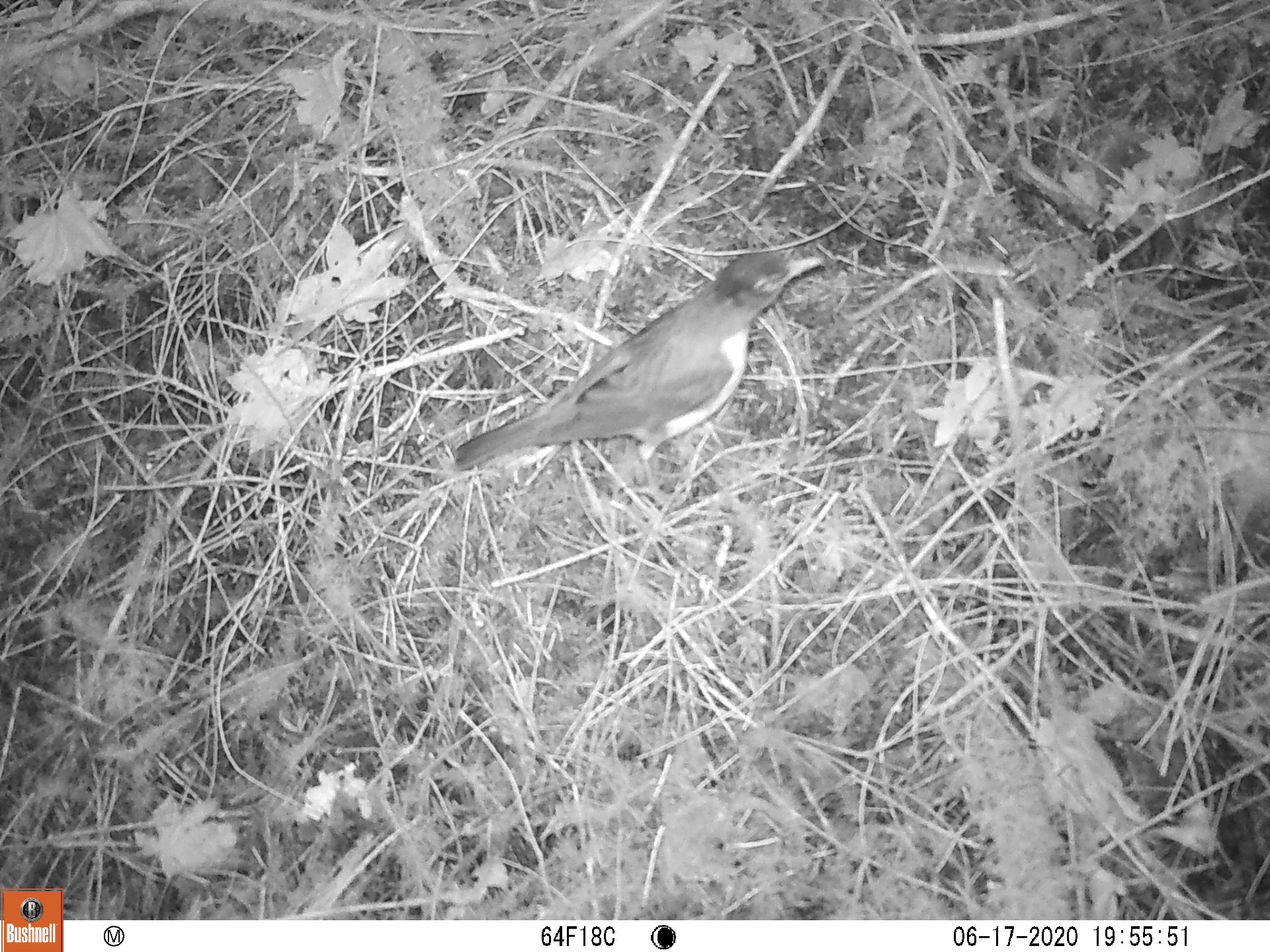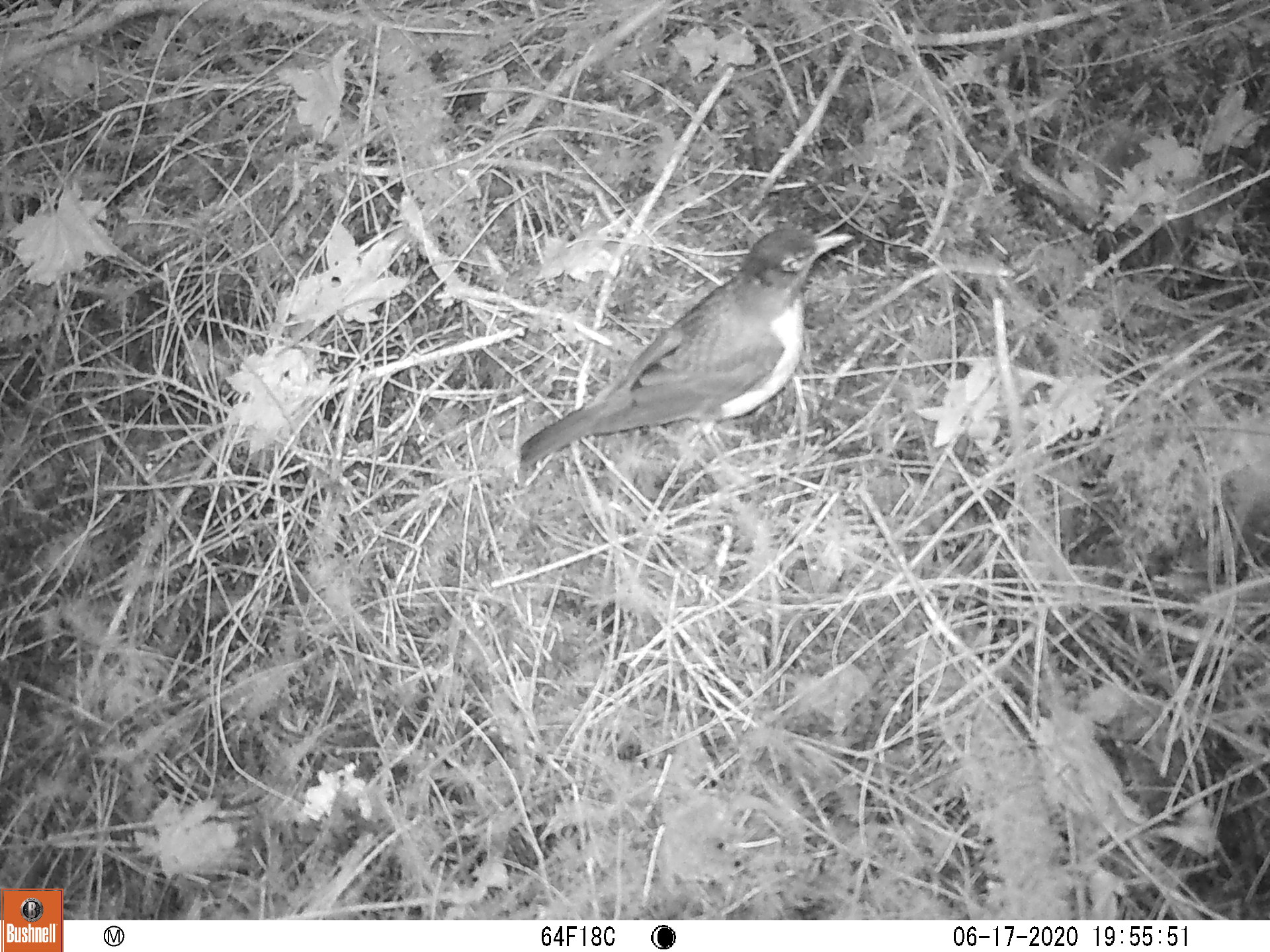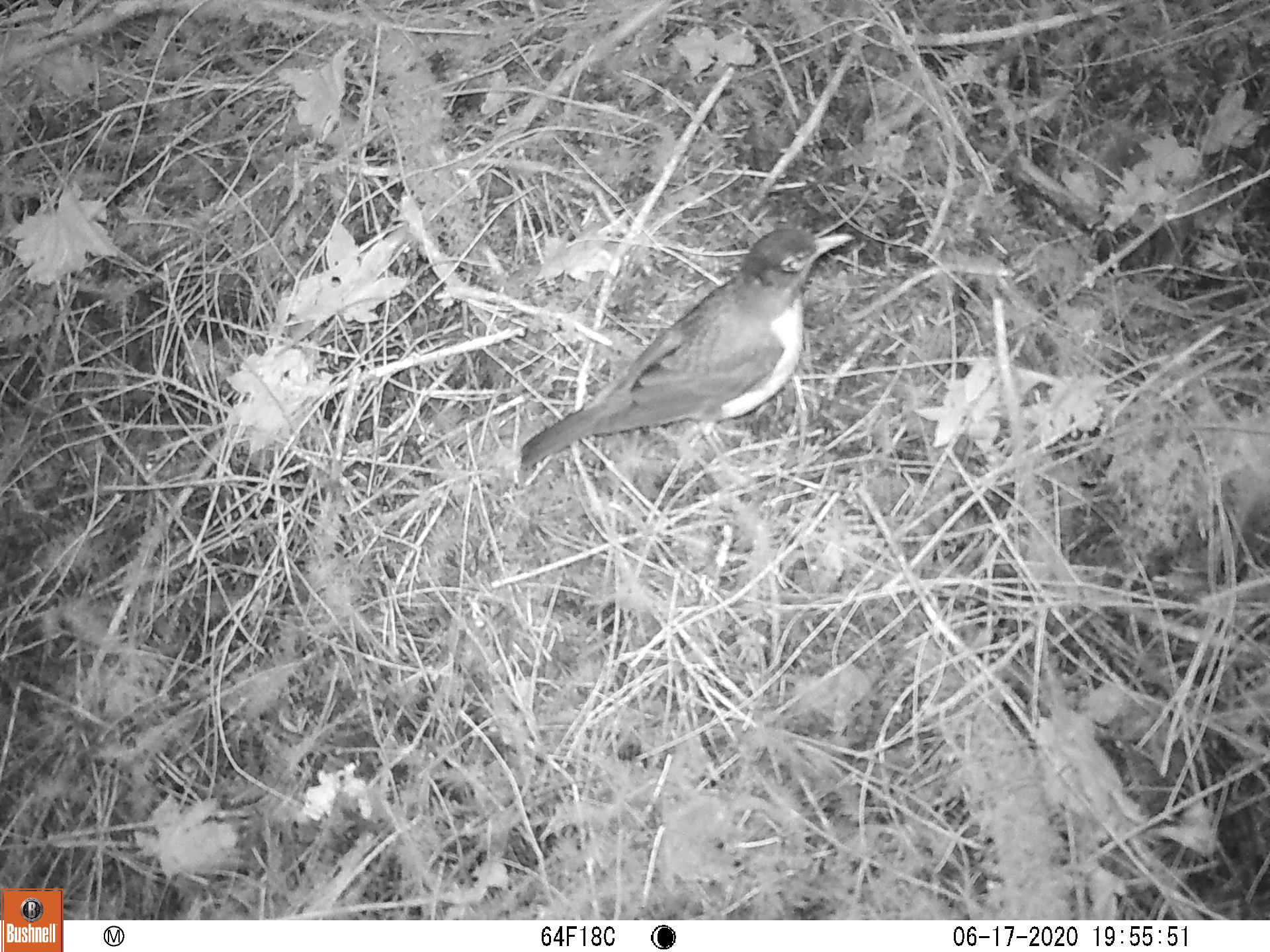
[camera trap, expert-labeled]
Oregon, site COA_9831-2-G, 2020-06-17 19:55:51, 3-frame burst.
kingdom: Animalia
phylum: Chordata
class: Aves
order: Passeriformes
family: Turdidae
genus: Turdus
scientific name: Turdus migratorius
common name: american robin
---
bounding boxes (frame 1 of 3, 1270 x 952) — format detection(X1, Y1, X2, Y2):
american robin: detection(439, 232, 838, 497)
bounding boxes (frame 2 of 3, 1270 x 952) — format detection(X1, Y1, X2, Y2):
american robin: detection(506, 208, 869, 488)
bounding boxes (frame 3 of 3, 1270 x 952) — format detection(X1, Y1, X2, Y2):
american robin: detection(499, 215, 868, 497)